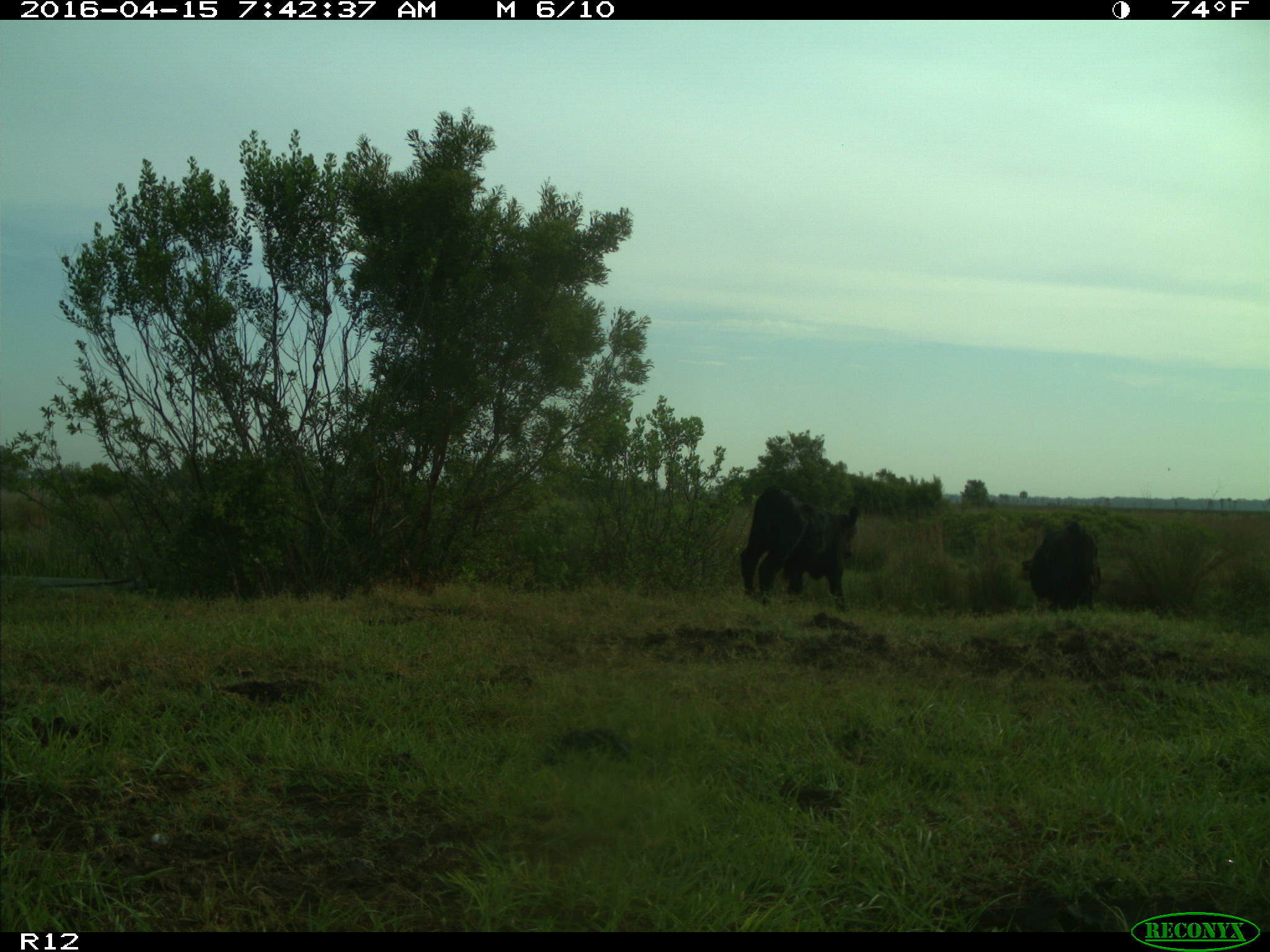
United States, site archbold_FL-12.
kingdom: Animalia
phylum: Chordata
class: Mammalia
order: Artiodactyla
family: Bovidae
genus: Bos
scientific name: Bos taurus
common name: domestic cow